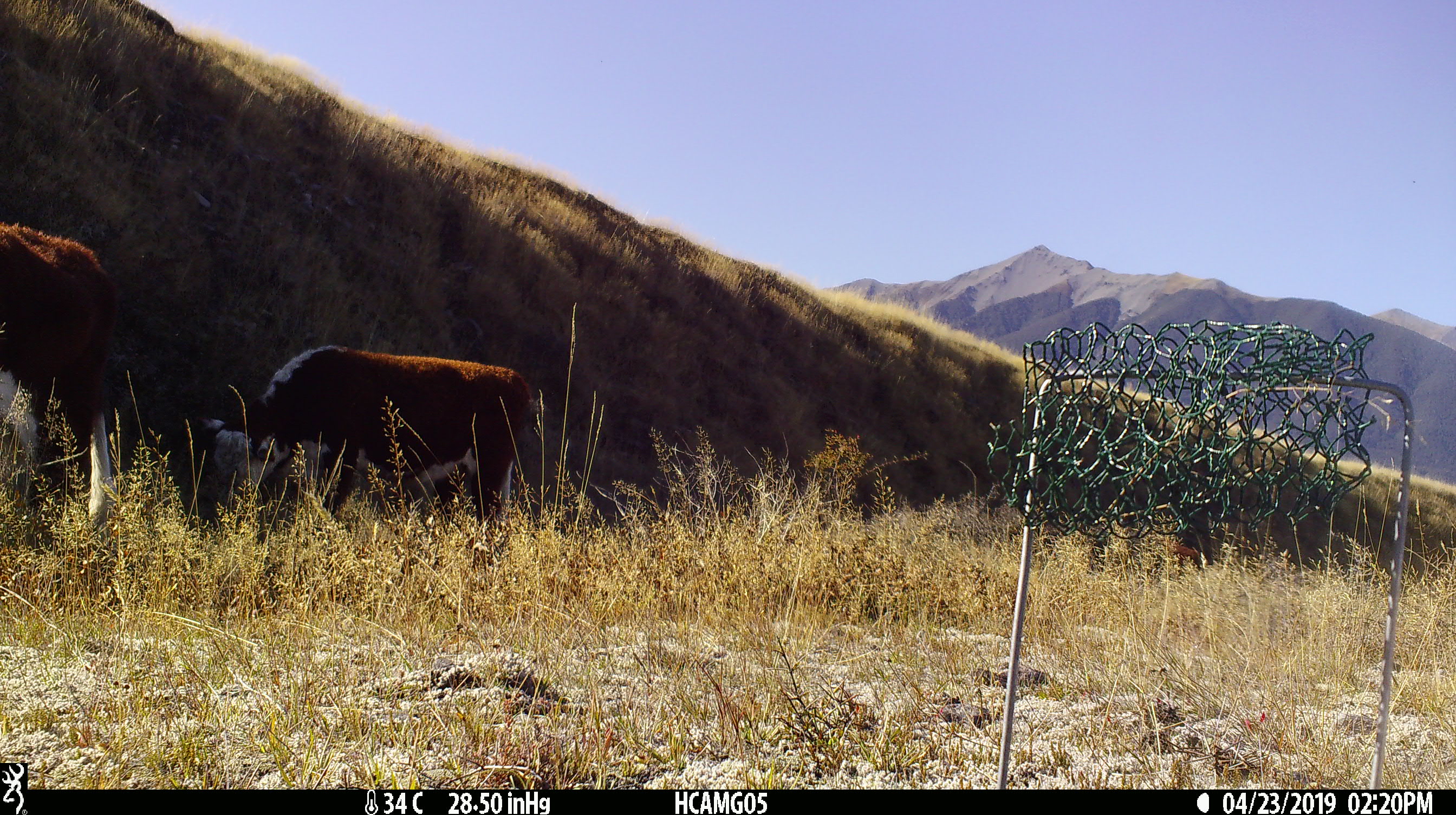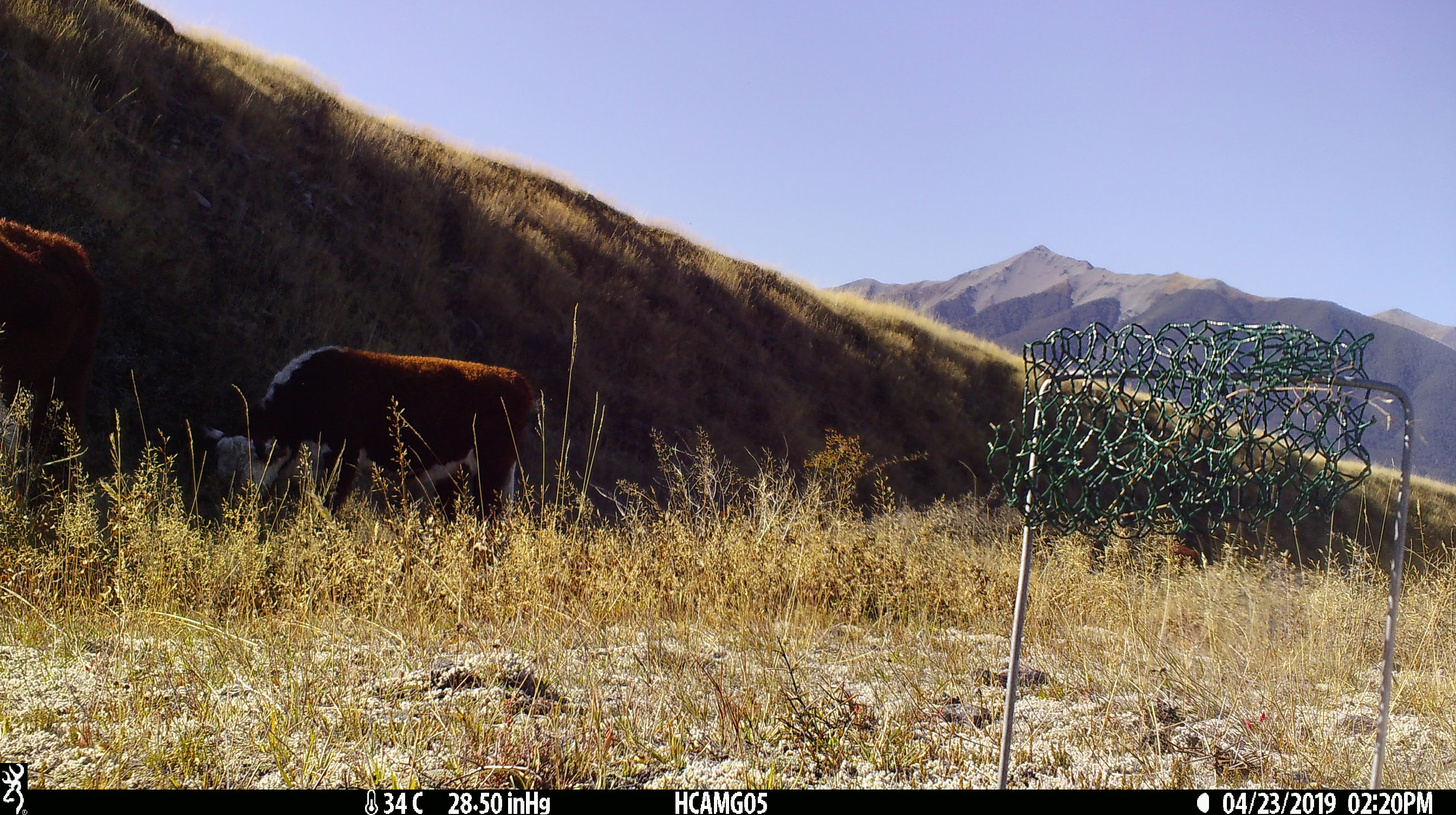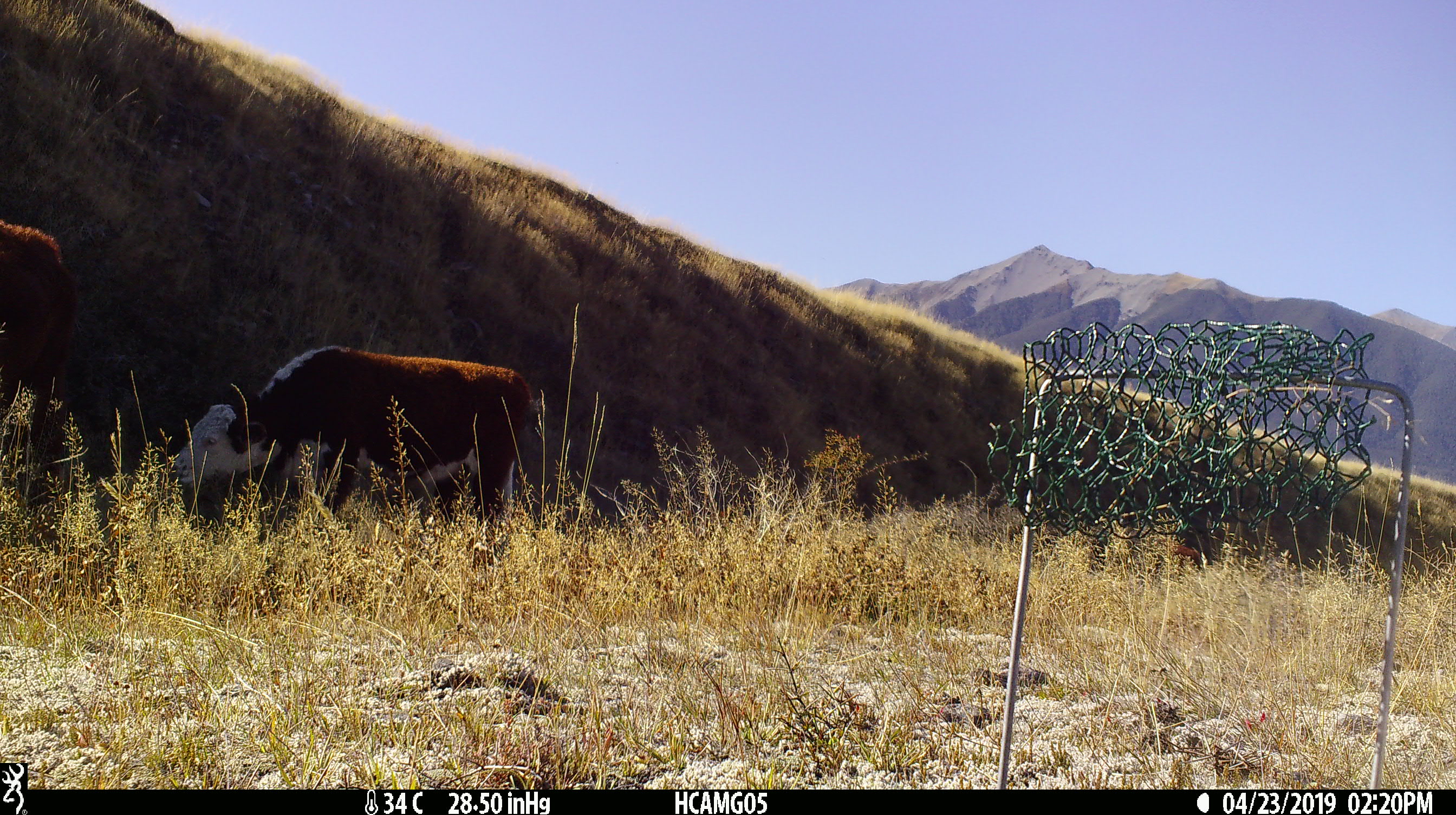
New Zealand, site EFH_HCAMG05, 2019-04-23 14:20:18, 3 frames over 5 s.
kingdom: Animalia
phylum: Chordata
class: Mammalia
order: Artiodactyla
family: Bovidae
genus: Bos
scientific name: Bos taurus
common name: domestic cow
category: cow